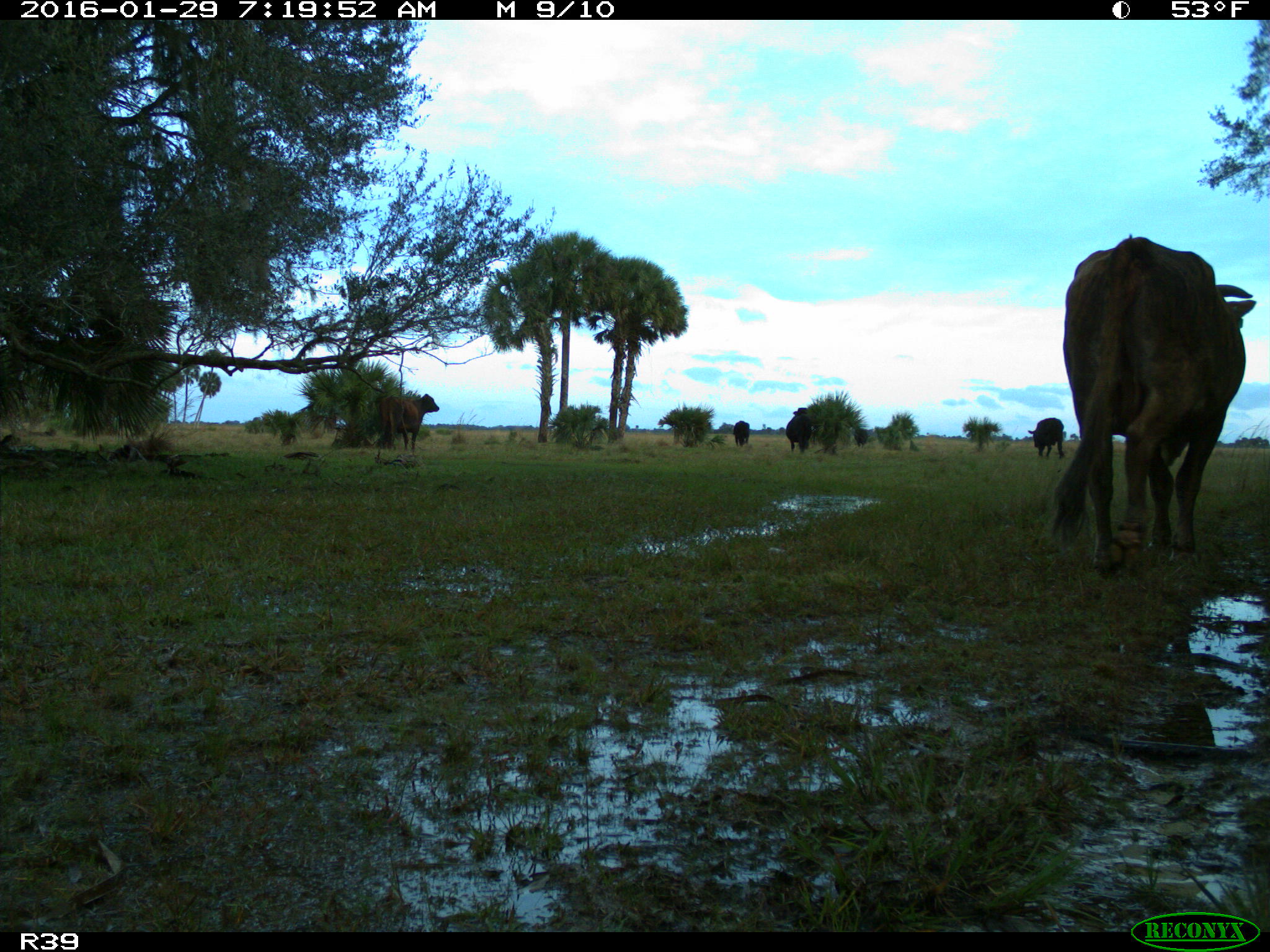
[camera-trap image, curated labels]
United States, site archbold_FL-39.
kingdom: Animalia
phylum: Chordata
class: Mammalia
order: Artiodactyla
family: Bovidae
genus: Bos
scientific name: Bos taurus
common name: domestic cow